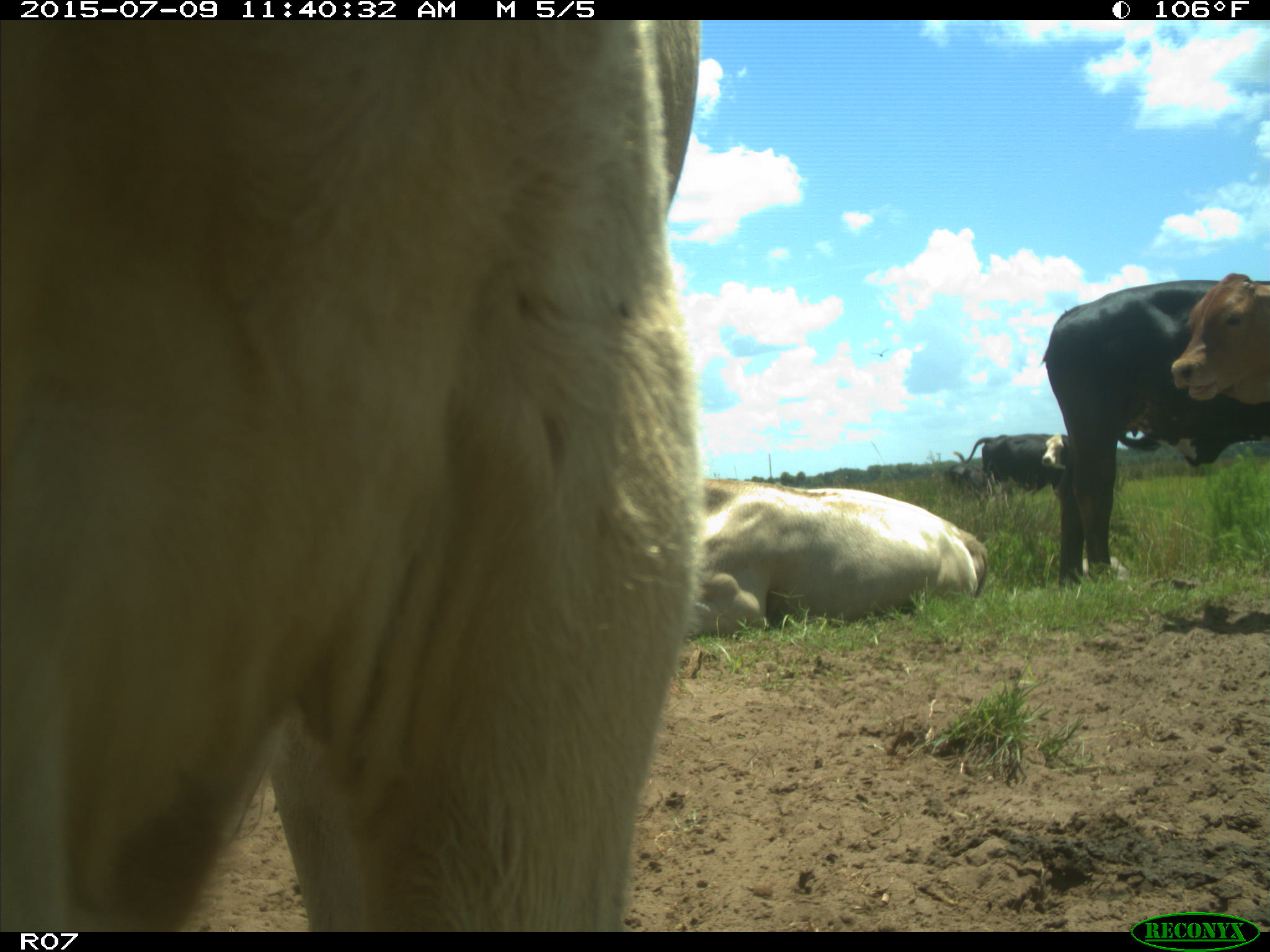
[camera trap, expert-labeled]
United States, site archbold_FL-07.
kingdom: Animalia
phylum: Chordata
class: Mammalia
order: Artiodactyla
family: Bovidae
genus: Bos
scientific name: Bos taurus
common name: domestic cow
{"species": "Bos taurus (domestic cow)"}